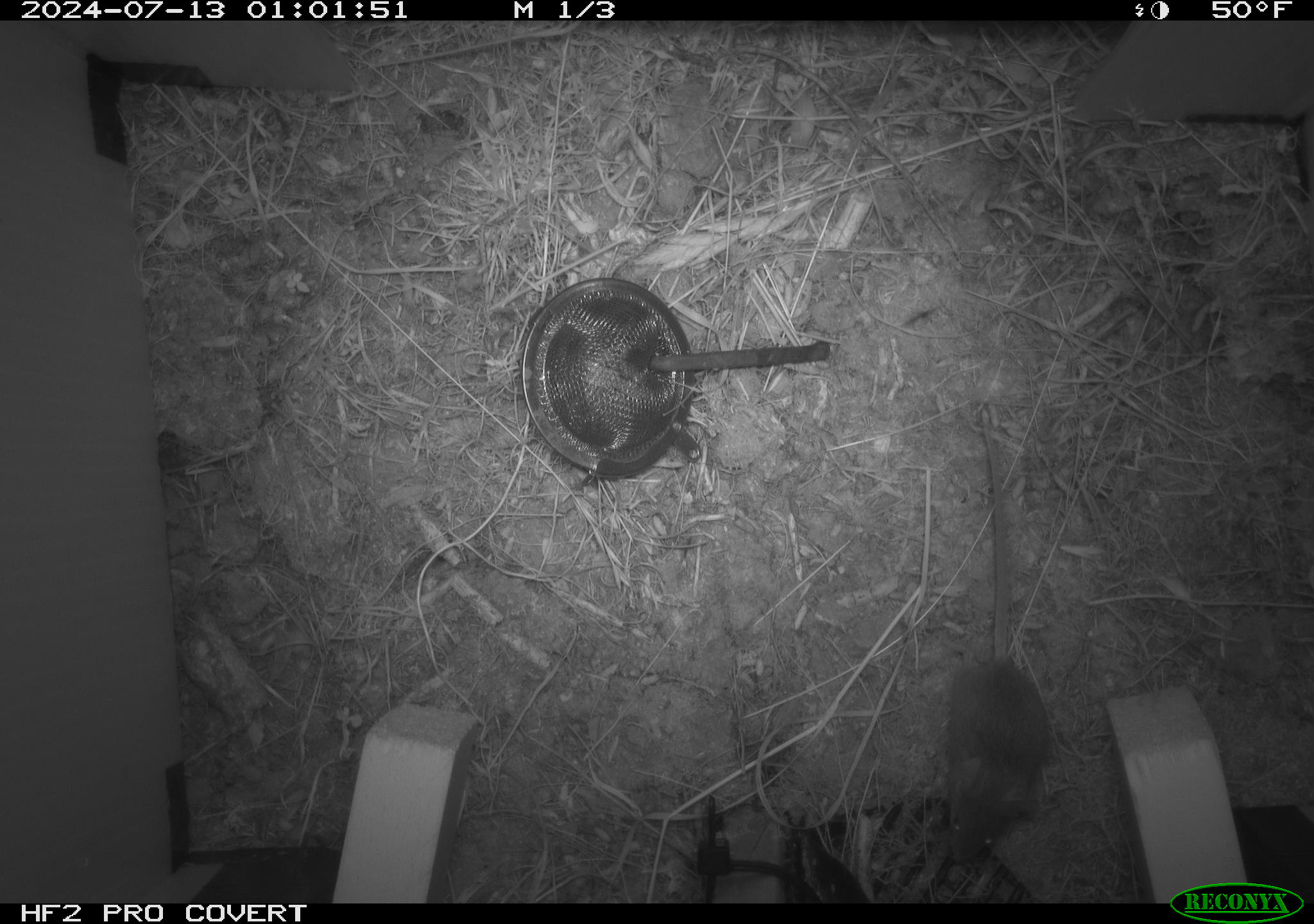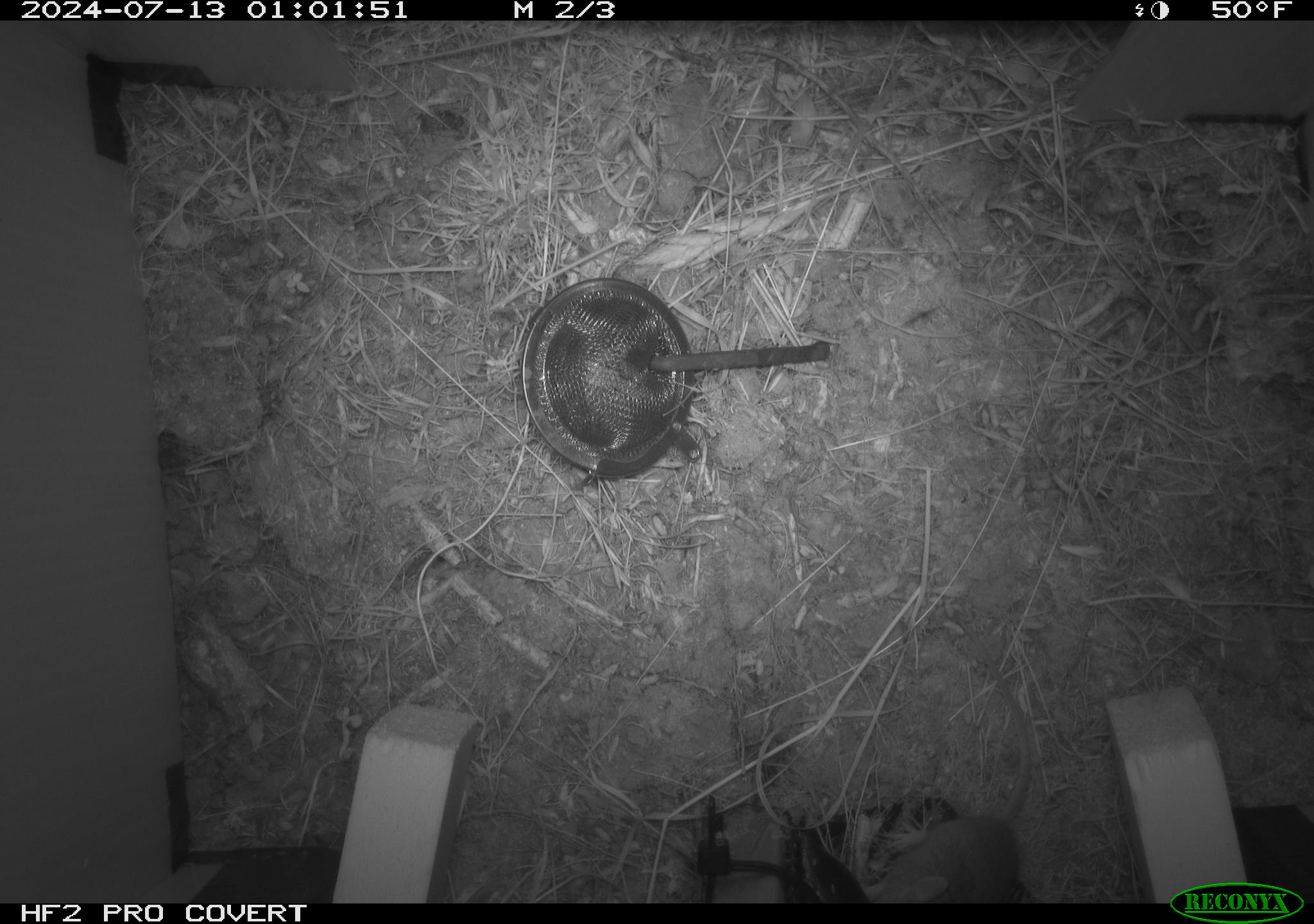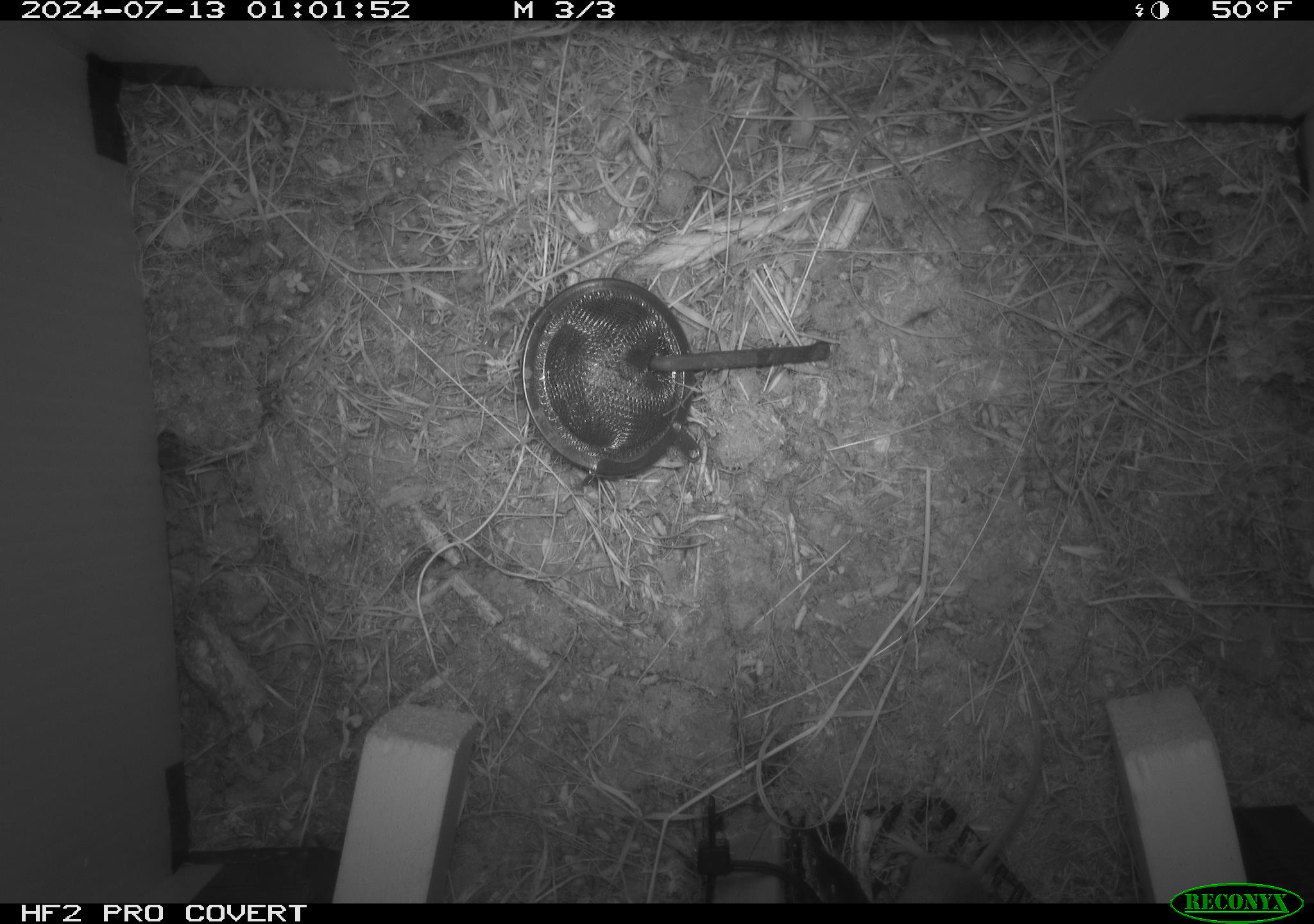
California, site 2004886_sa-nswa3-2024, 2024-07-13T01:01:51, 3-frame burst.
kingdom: Animalia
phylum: Chordata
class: Mammalia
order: Rodentia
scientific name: Rodentia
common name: rodent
Rodent (Rodentia).